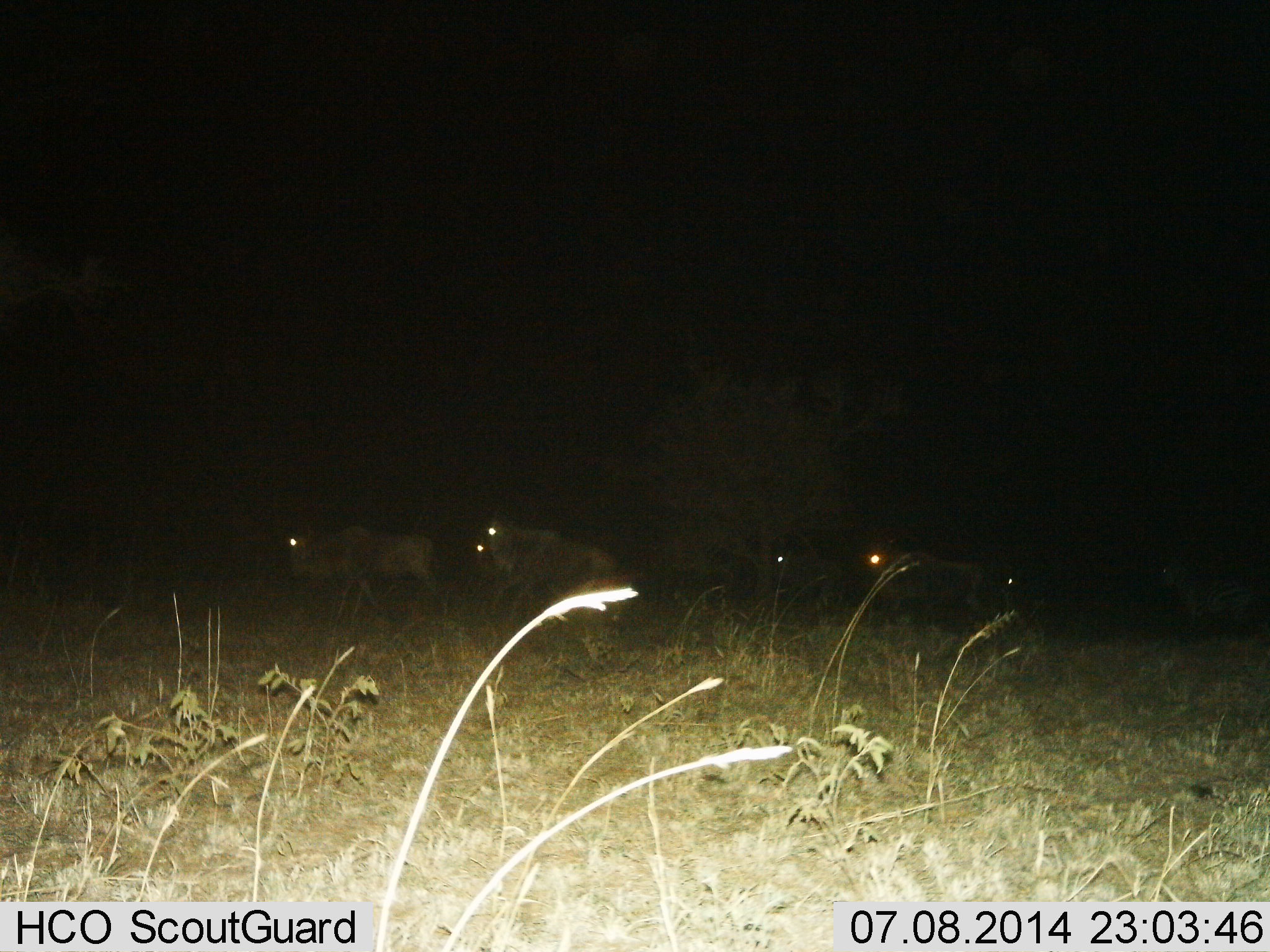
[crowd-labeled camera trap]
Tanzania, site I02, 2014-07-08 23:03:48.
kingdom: Animalia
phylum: Chordata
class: Mammalia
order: Artiodactyla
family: Bovidae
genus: Connochaetes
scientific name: Connochaetes taurinus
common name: blue wildebeest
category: wildebeest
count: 6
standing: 20%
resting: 0%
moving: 80%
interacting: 0%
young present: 0%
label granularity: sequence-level